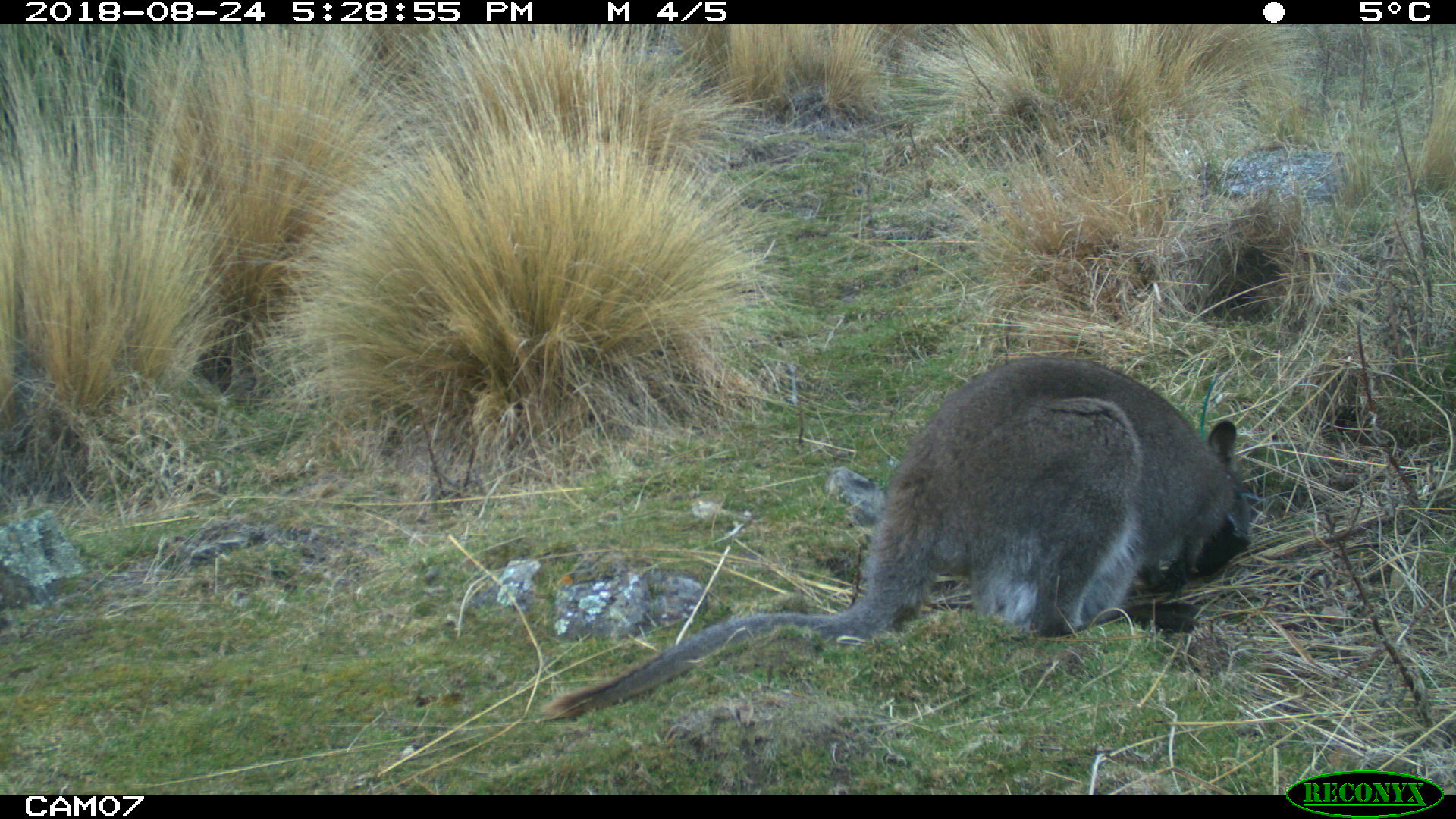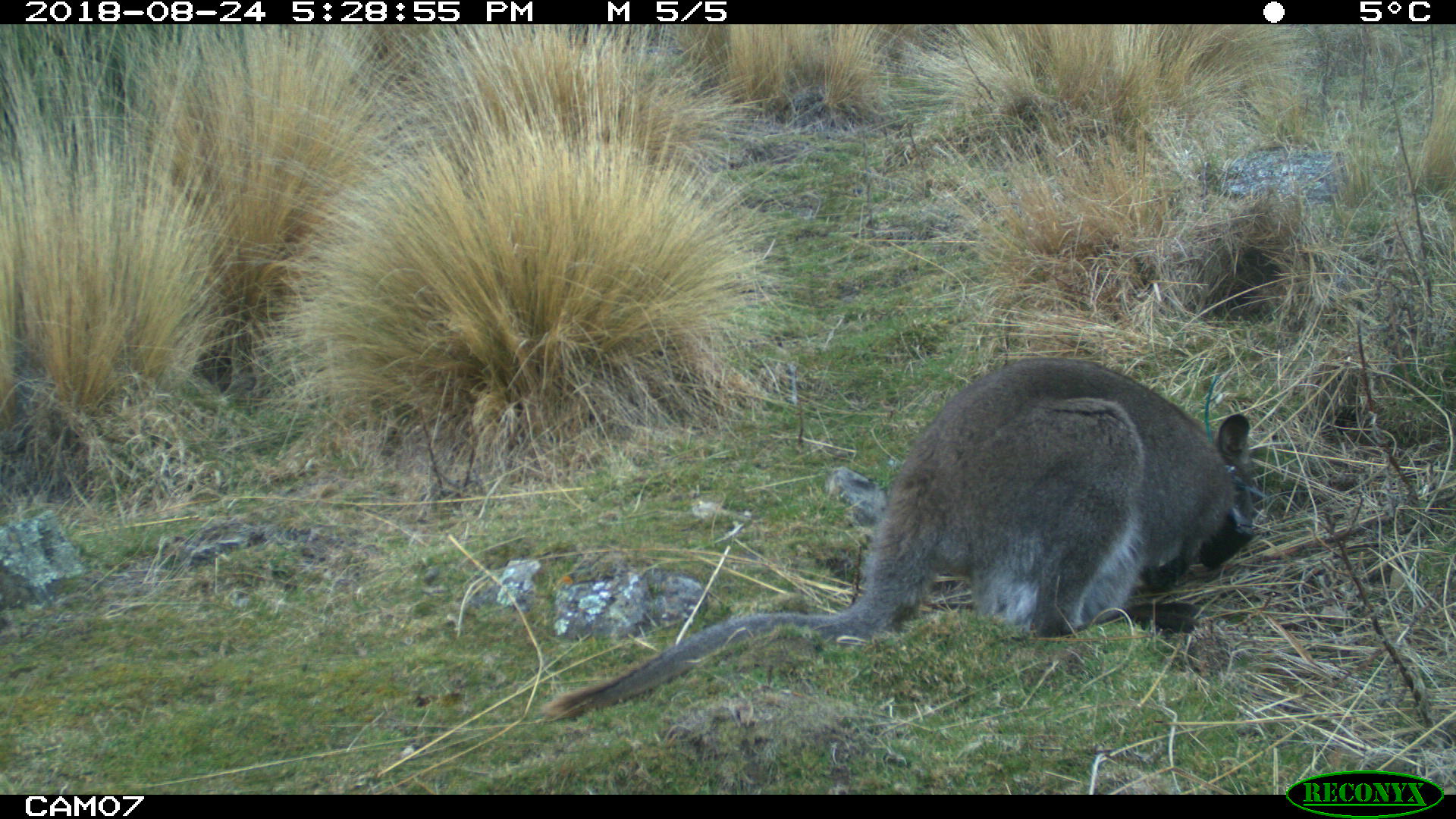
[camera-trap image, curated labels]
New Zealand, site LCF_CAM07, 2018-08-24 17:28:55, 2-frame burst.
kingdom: Animalia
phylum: Chordata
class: Mammalia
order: Diprotodontia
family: Macropodidae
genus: Notamacropus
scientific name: Notamacropus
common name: wallaby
Wallaby (Notamacropus).